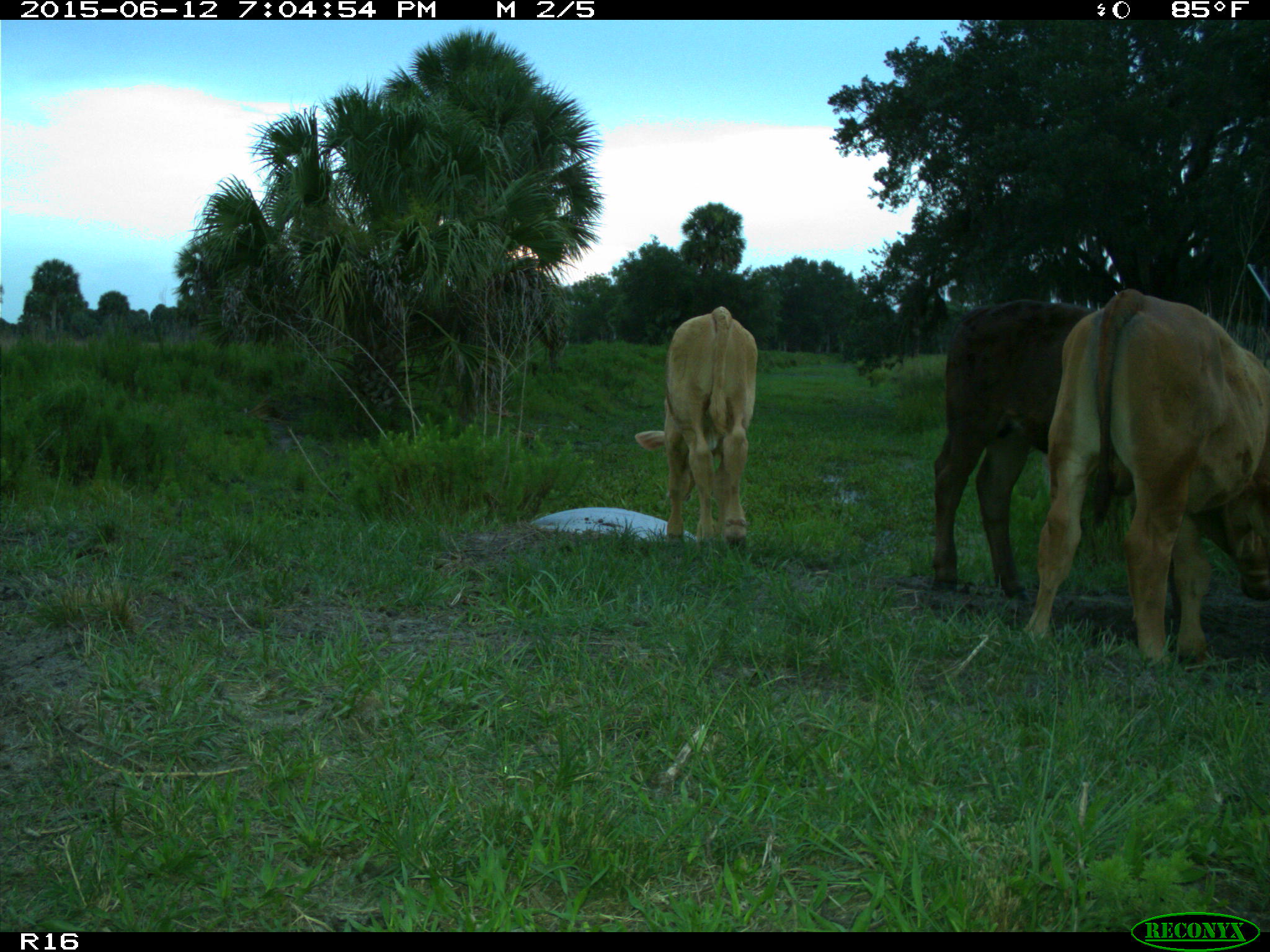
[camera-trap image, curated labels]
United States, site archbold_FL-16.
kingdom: Animalia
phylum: Chordata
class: Mammalia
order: Artiodactyla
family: Bovidae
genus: Bos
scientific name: Bos taurus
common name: domestic cow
Bos taurus (domestic cow).